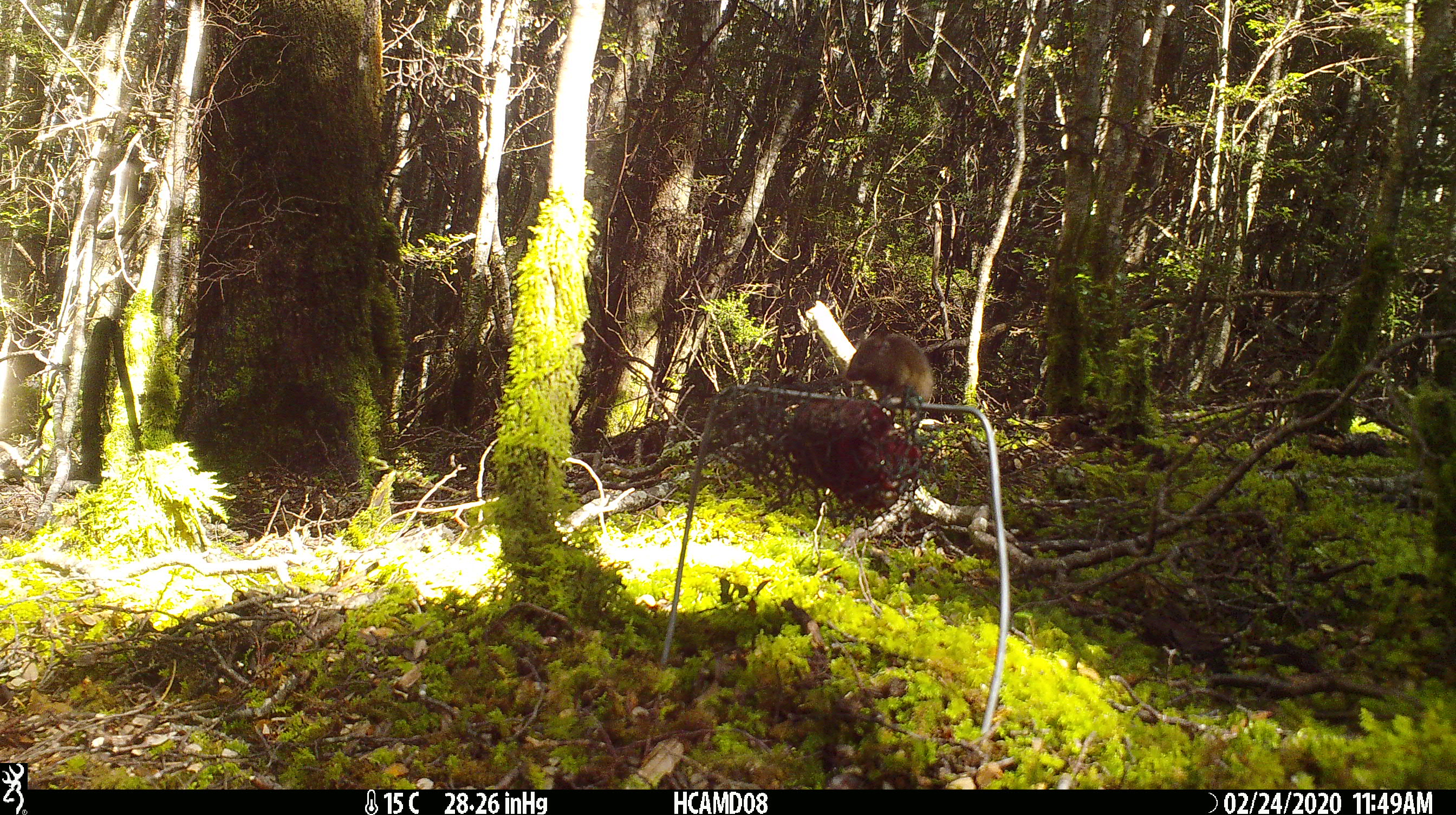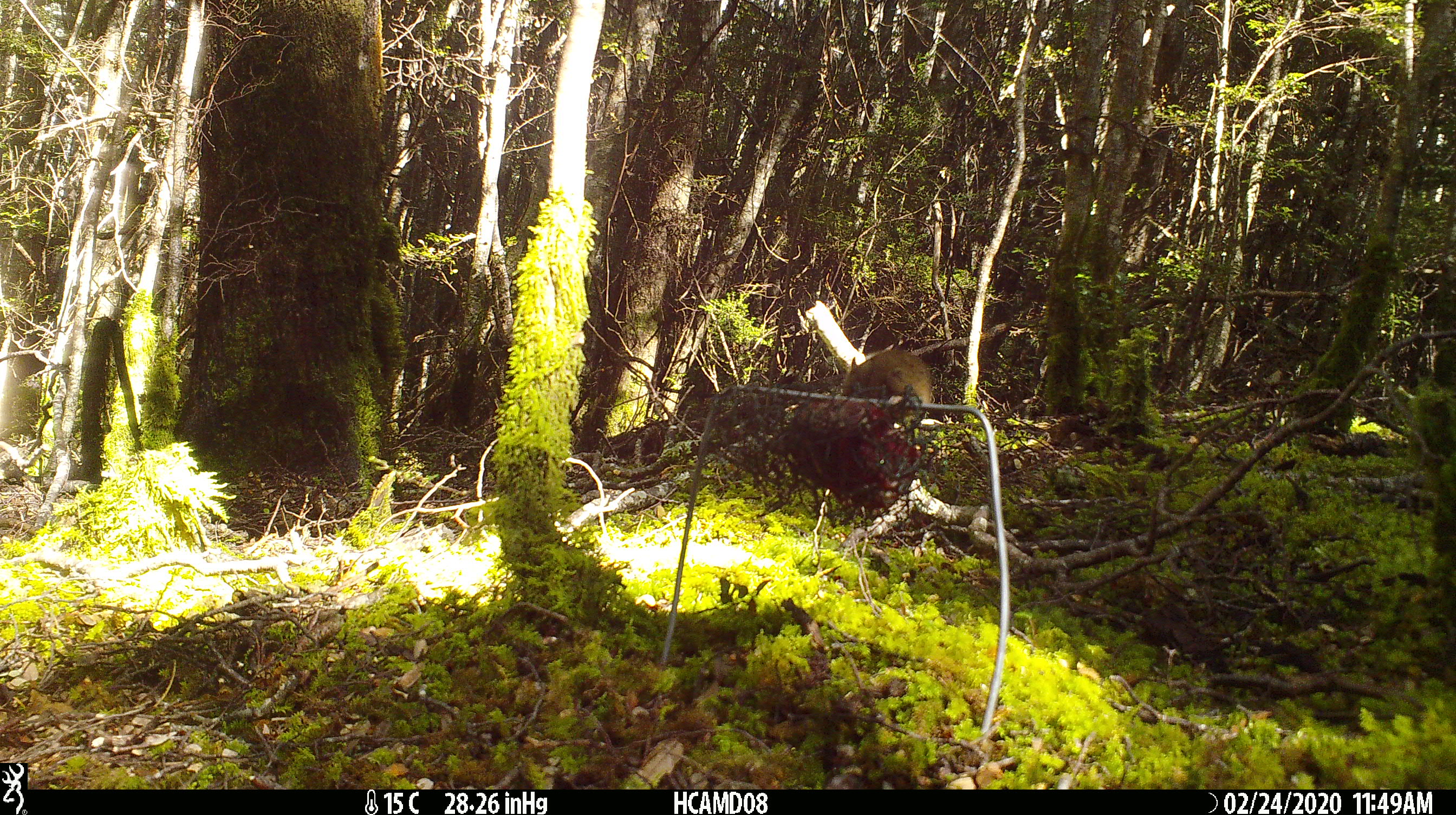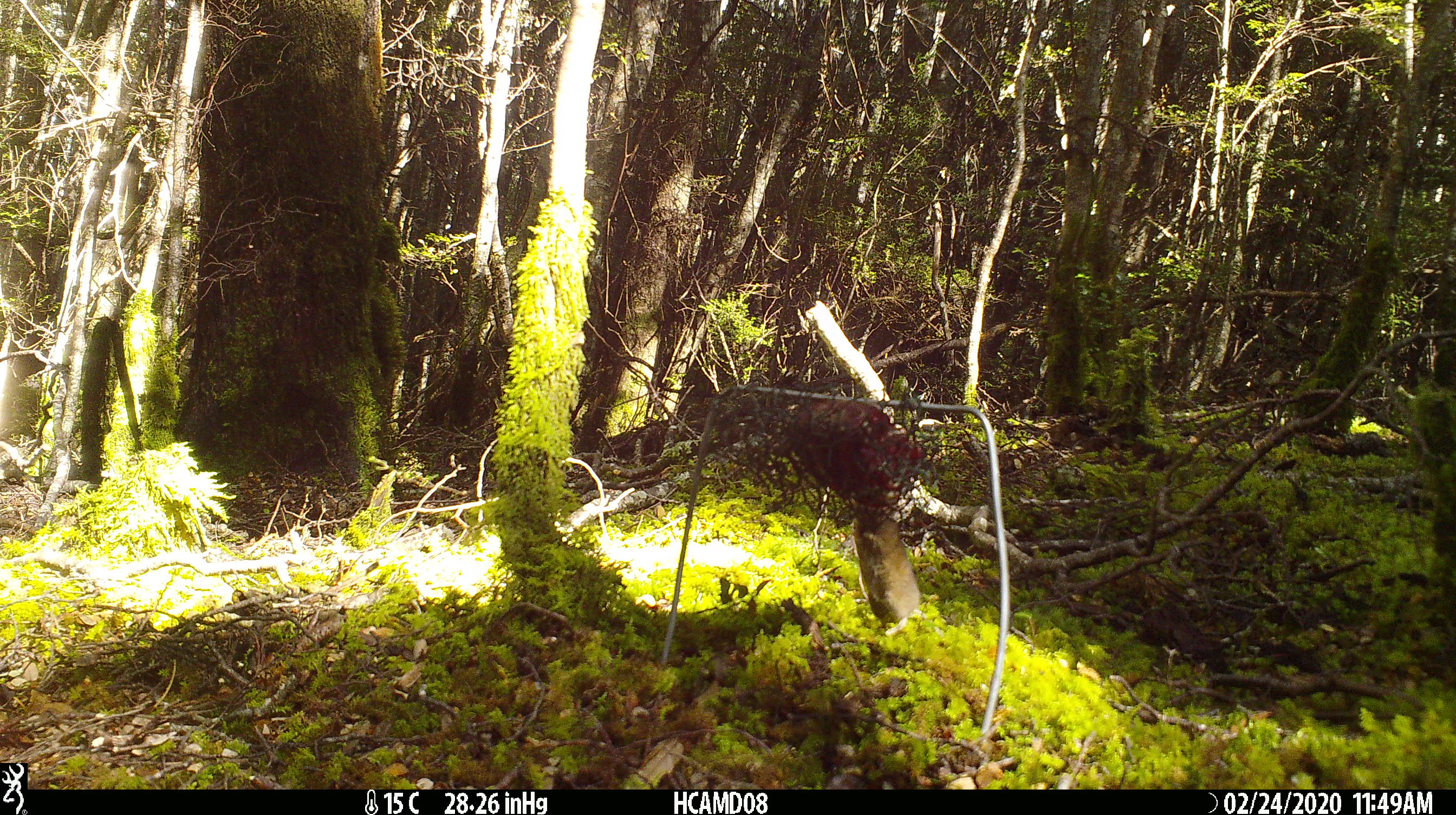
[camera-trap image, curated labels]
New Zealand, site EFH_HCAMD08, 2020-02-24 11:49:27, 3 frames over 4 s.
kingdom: Animalia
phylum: Chordata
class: Mammalia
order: Rodentia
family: Muridae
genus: Mus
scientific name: Mus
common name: mouse